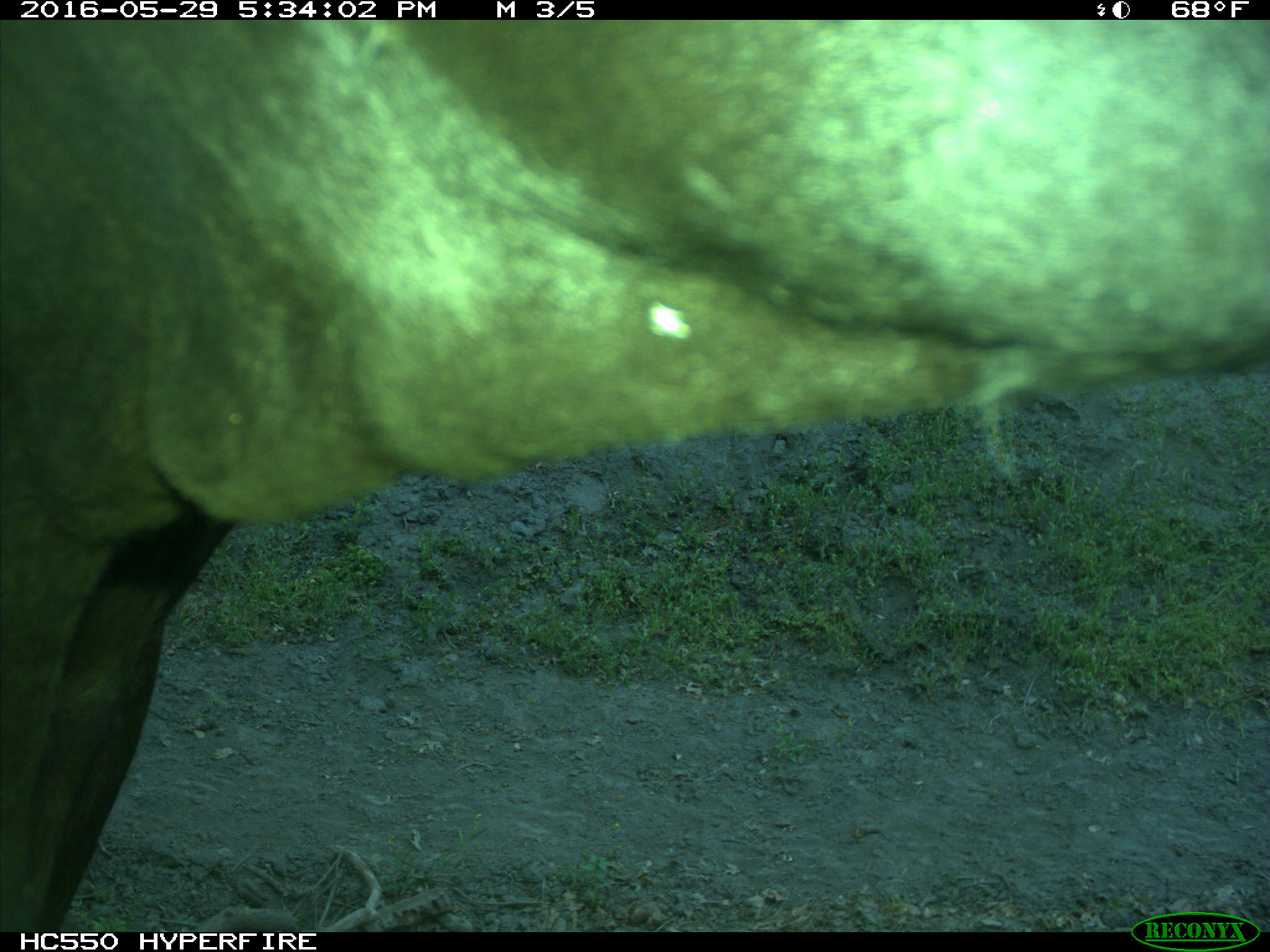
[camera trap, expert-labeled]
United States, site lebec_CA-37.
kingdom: Animalia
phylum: Chordata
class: Mammalia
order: Artiodactyla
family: Bovidae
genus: Bos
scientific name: Bos taurus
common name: domestic cow